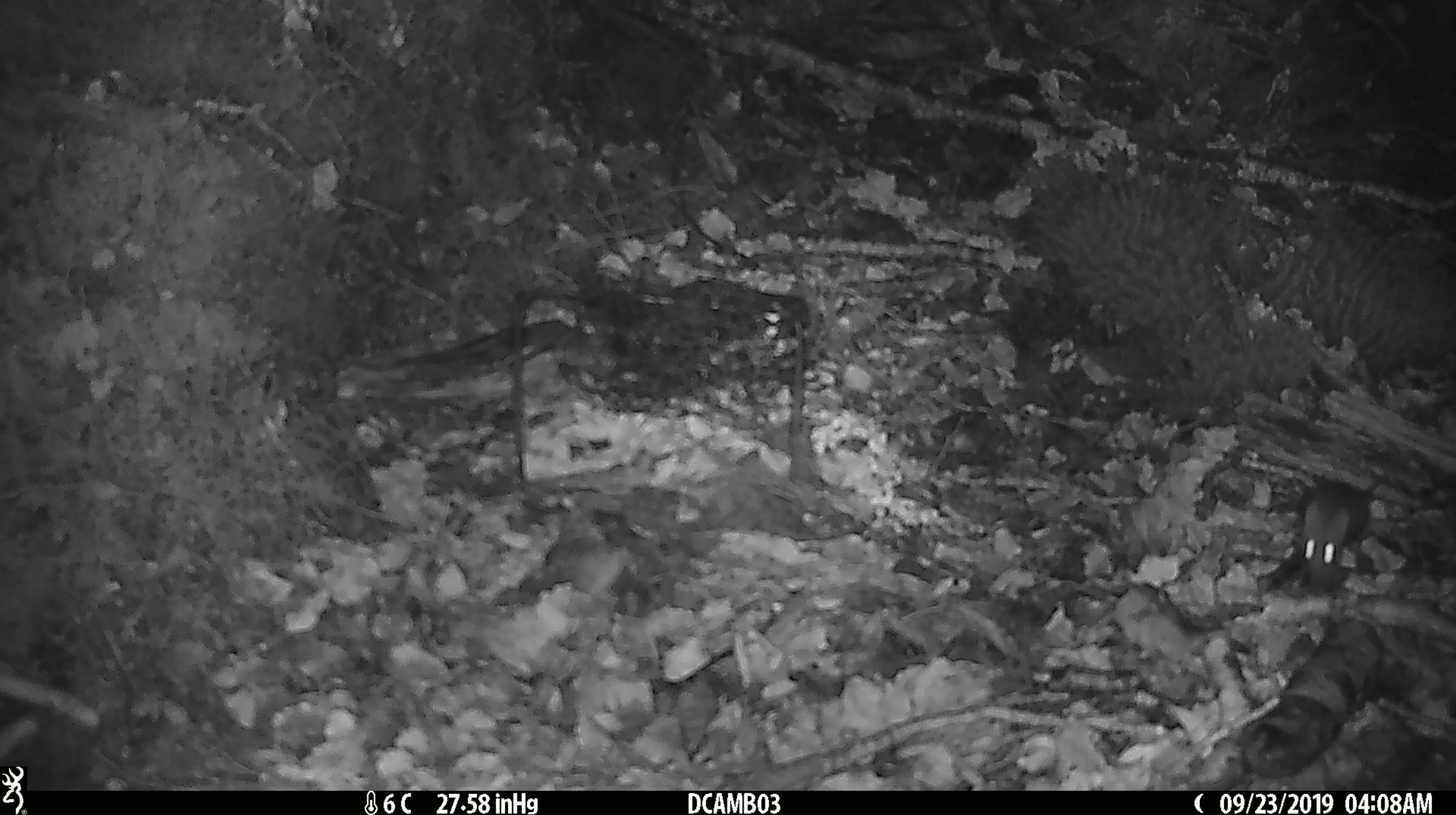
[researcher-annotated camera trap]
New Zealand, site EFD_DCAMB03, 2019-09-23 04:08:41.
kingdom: Animalia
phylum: Chordata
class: Mammalia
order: Rodentia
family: Muridae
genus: Mus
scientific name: Mus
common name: mouse